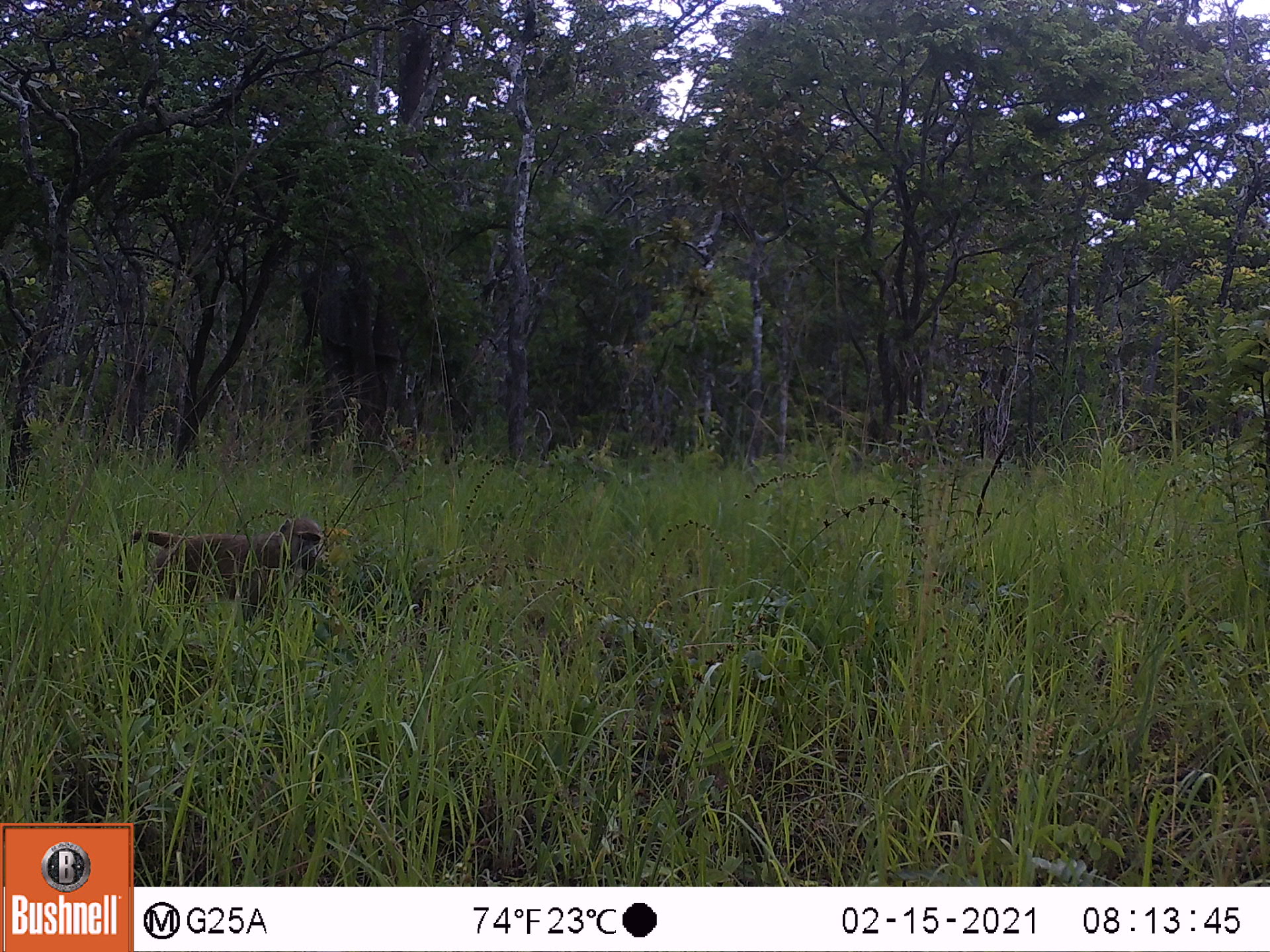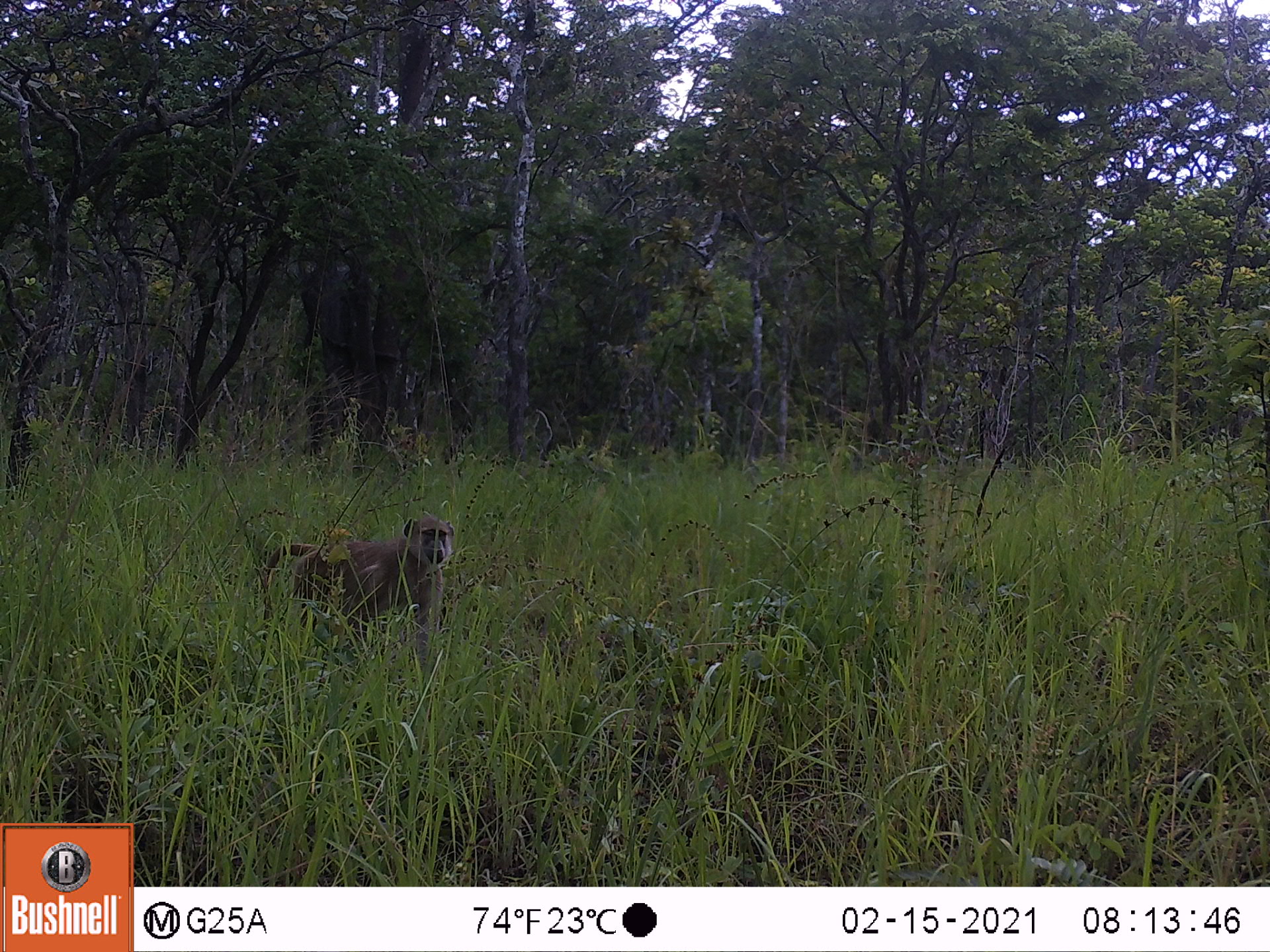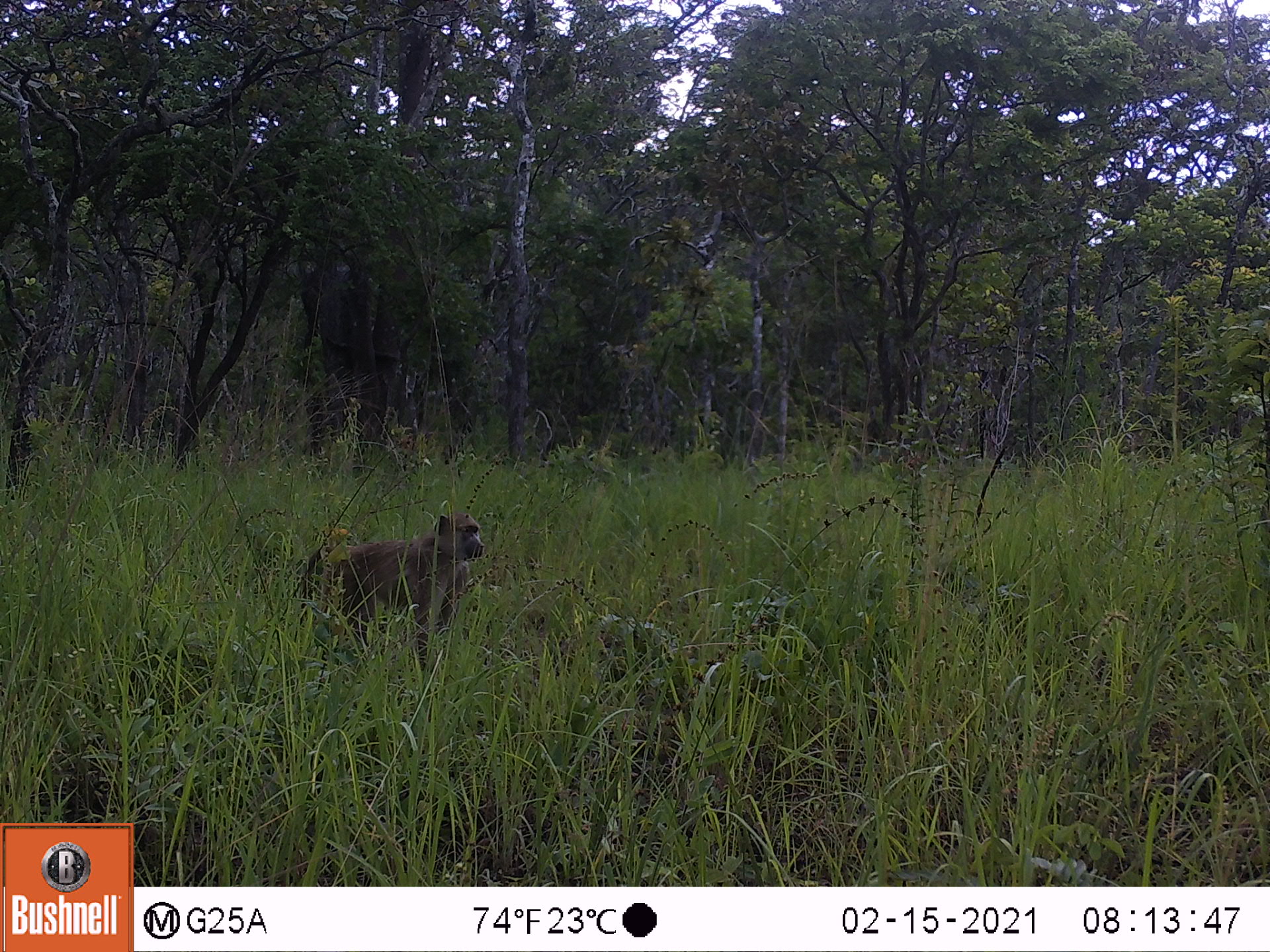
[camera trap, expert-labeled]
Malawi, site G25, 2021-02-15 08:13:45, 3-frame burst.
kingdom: Animalia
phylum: Chordata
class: Mammalia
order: Primates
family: Cercopithecidae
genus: Papio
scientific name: Papio cynocephalus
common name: yellow baboon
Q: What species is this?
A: Yellow baboon (Papio cynocephalus).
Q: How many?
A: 1.